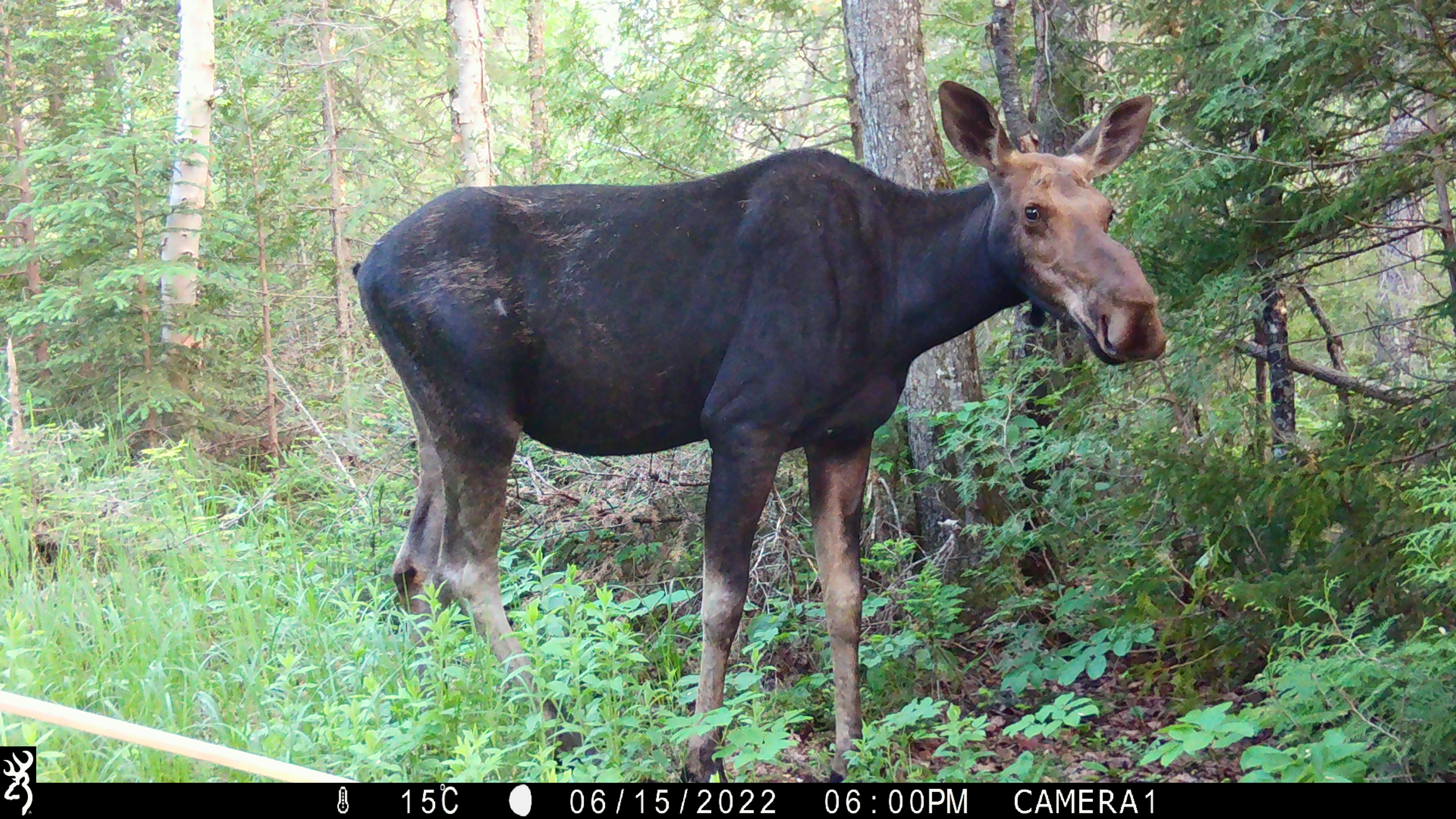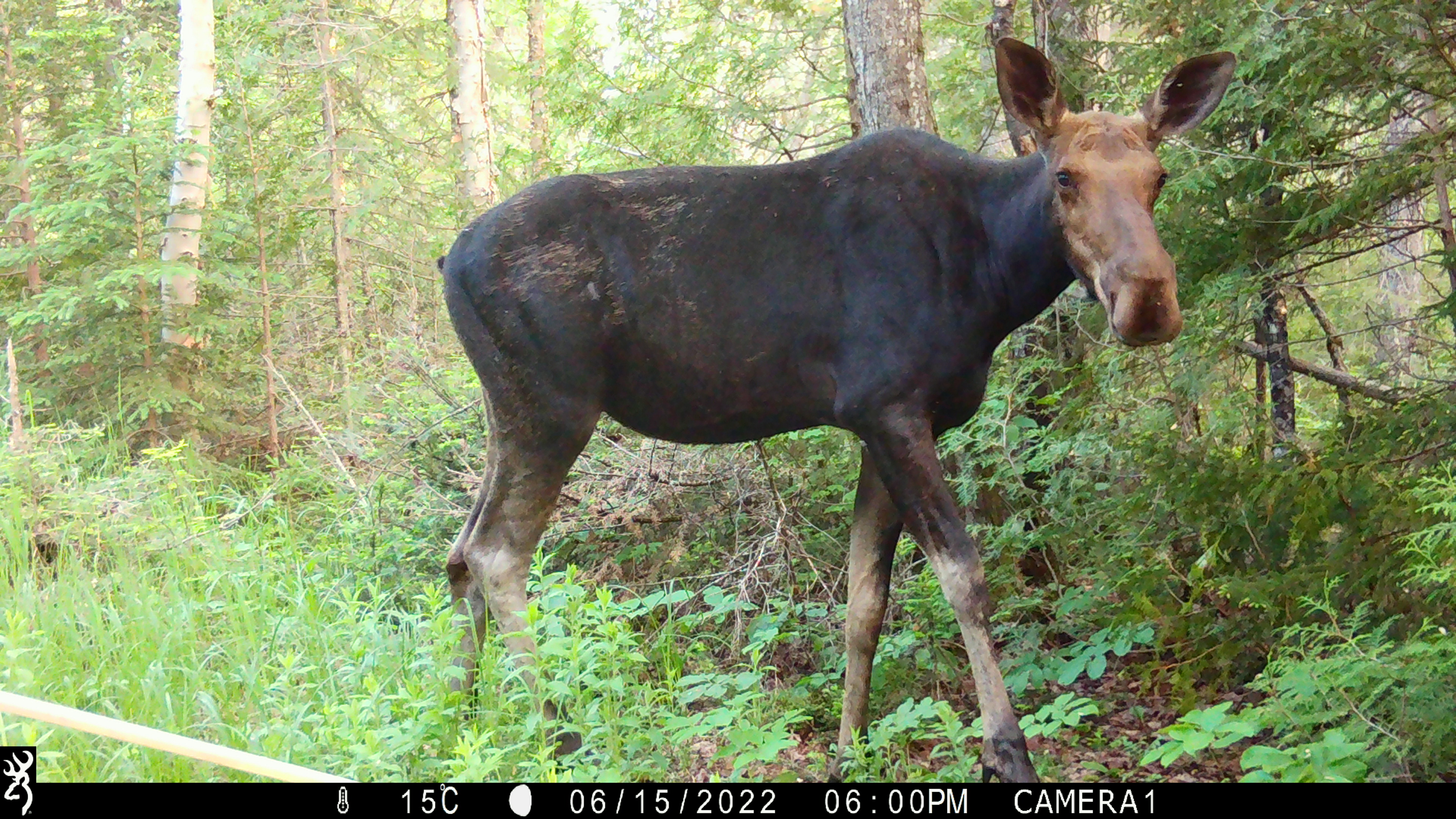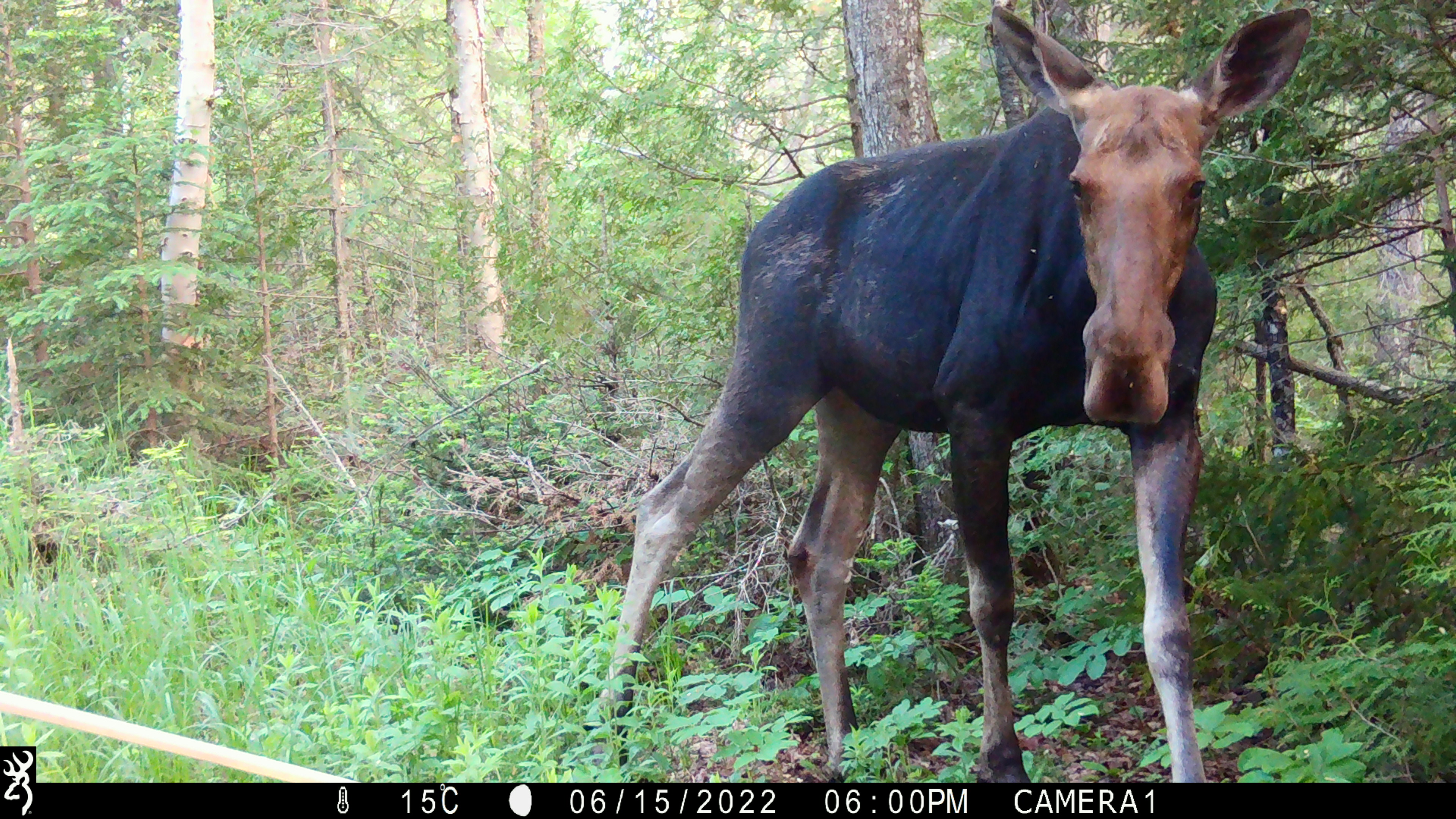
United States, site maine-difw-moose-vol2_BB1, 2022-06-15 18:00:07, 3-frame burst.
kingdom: Animalia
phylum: Chordata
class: Mammalia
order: Artiodactyla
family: Cervidae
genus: Alces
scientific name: Alces alces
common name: moose